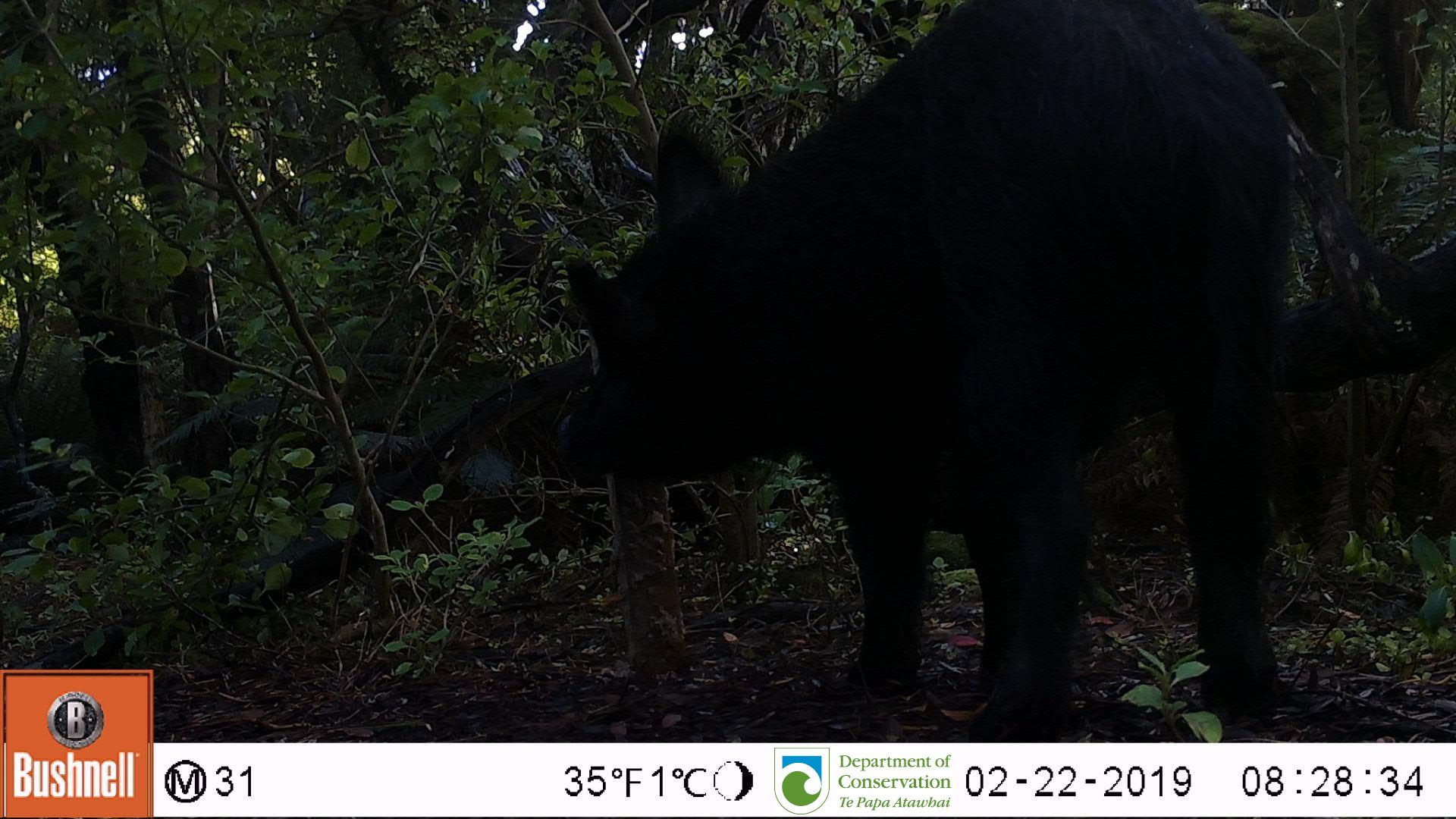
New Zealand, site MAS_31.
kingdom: Animalia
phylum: Chordata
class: Mammalia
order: Artiodactyla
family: Suidae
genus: Sus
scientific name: Sus scrofa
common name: pig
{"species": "pig (Sus scrofa)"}